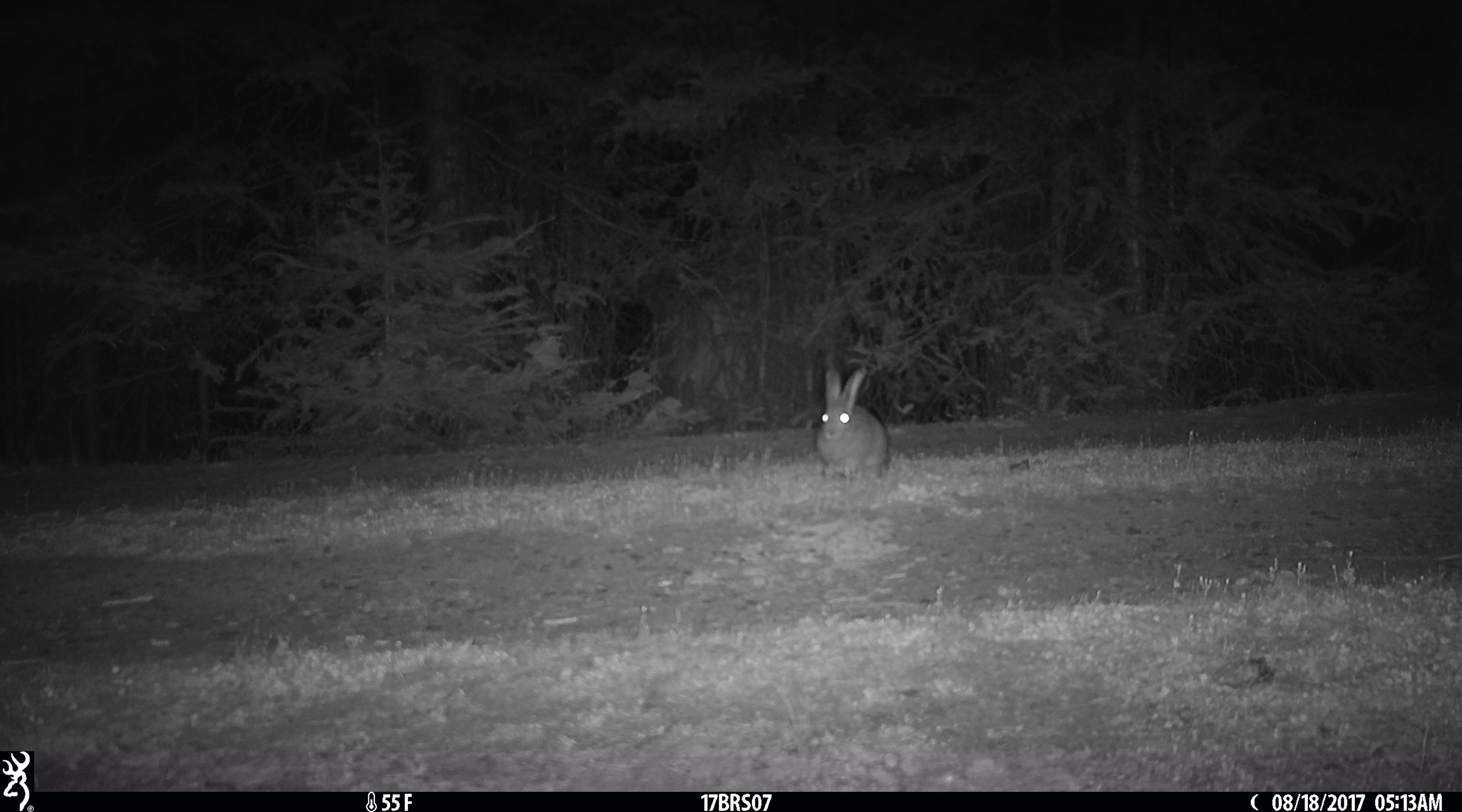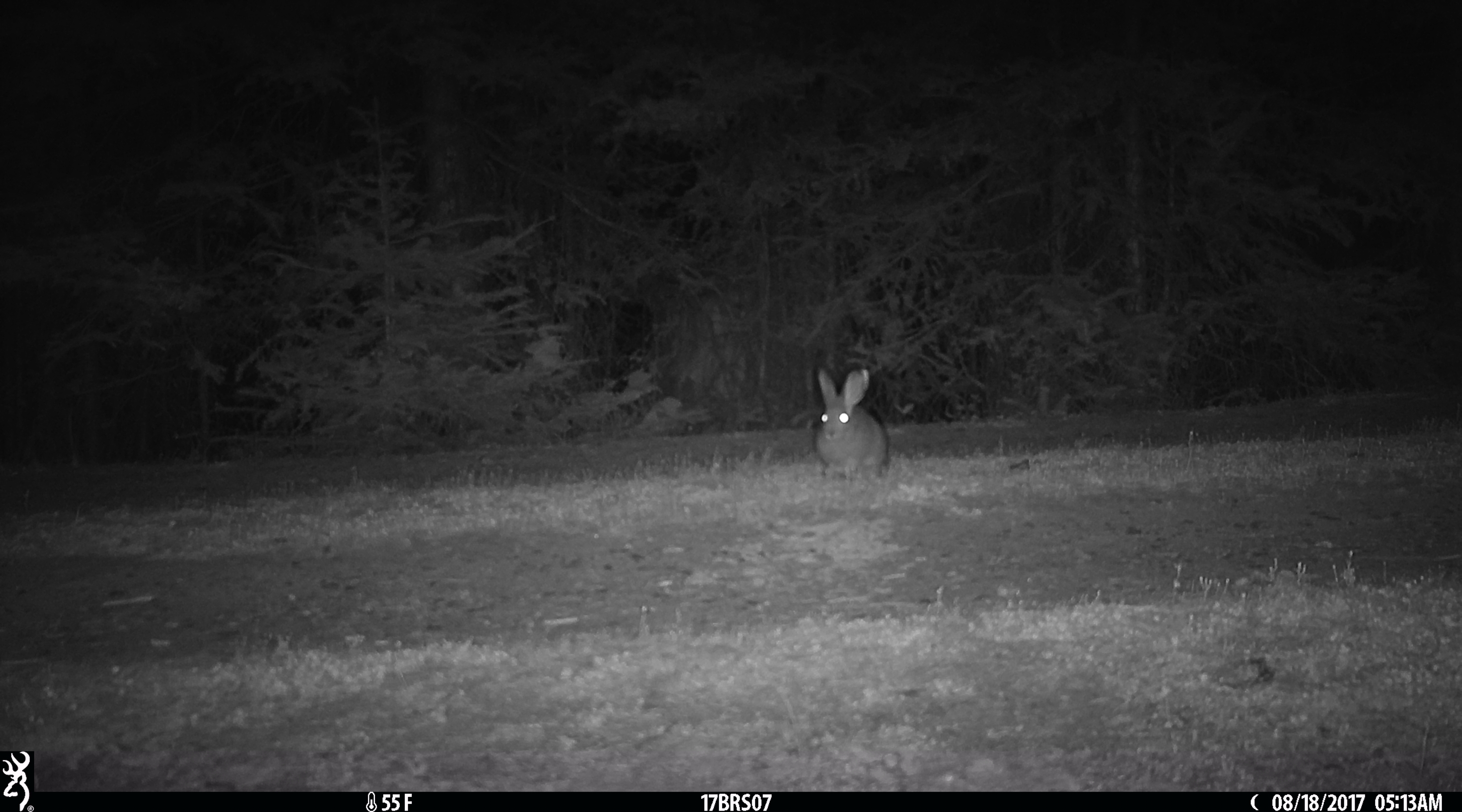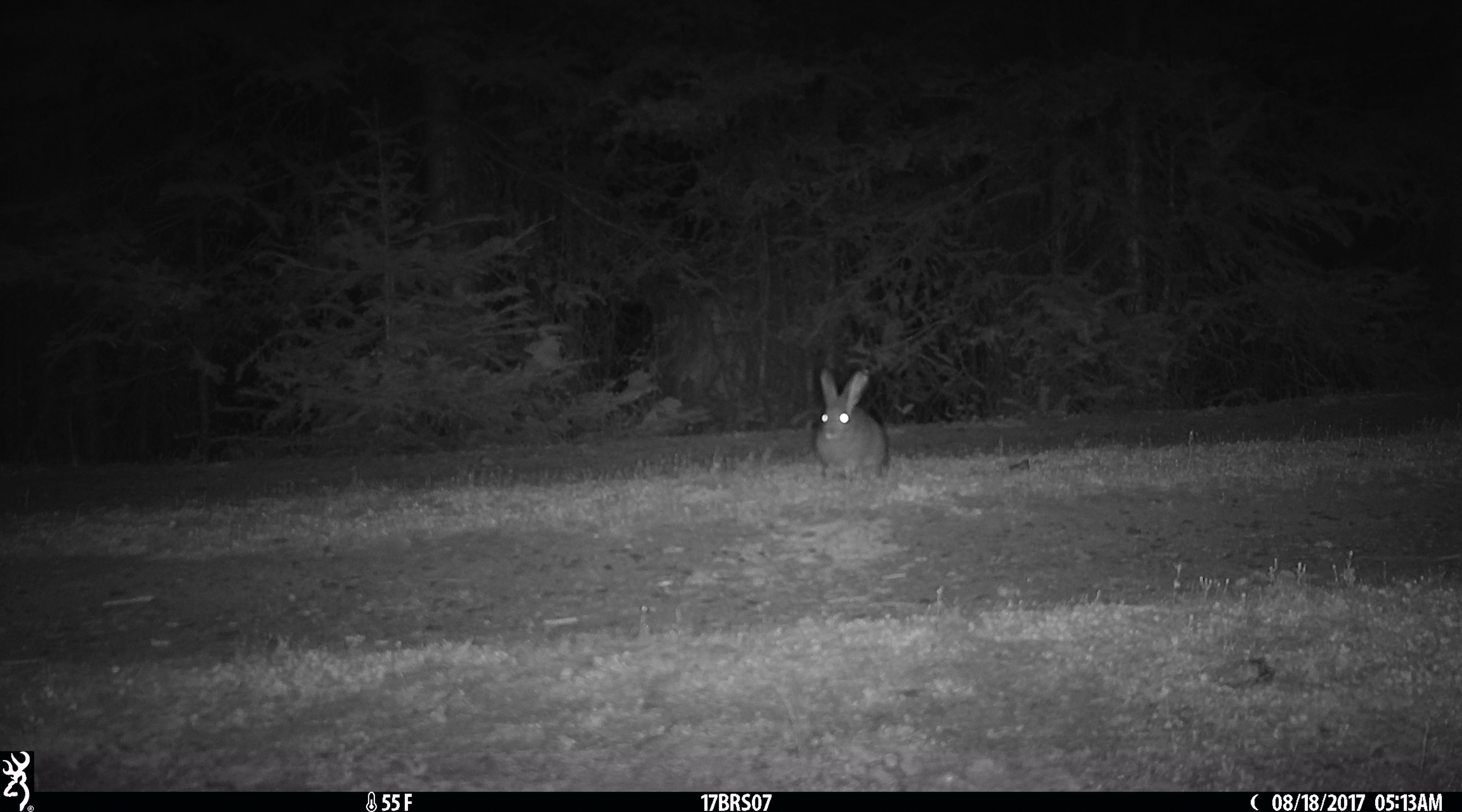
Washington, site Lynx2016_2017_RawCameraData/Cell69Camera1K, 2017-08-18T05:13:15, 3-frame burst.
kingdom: Animalia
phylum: Chordata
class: Mammalia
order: Lagomorpha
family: Leporidae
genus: Lepus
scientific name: Lepus americanus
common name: snowshoe hare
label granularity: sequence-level